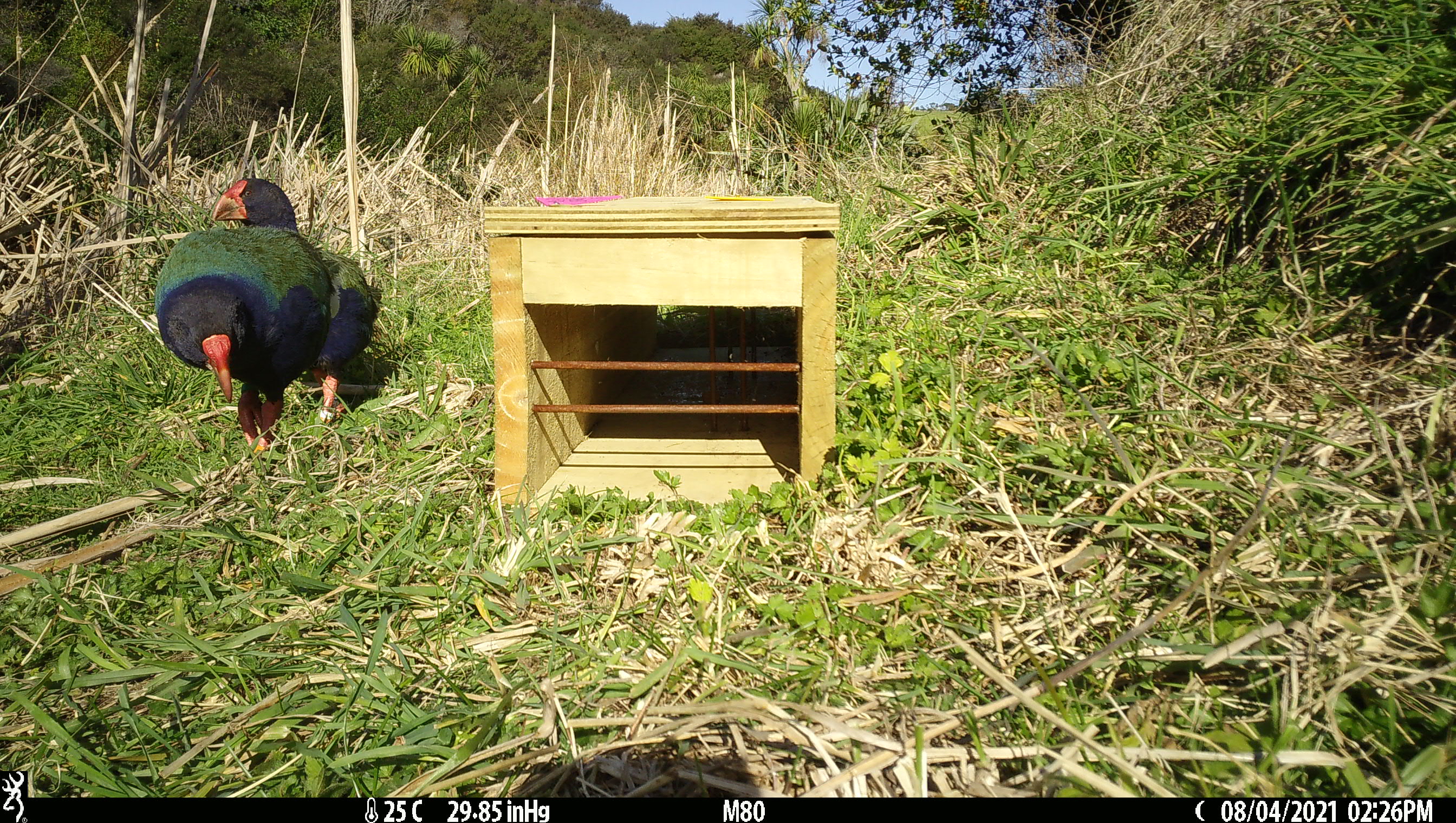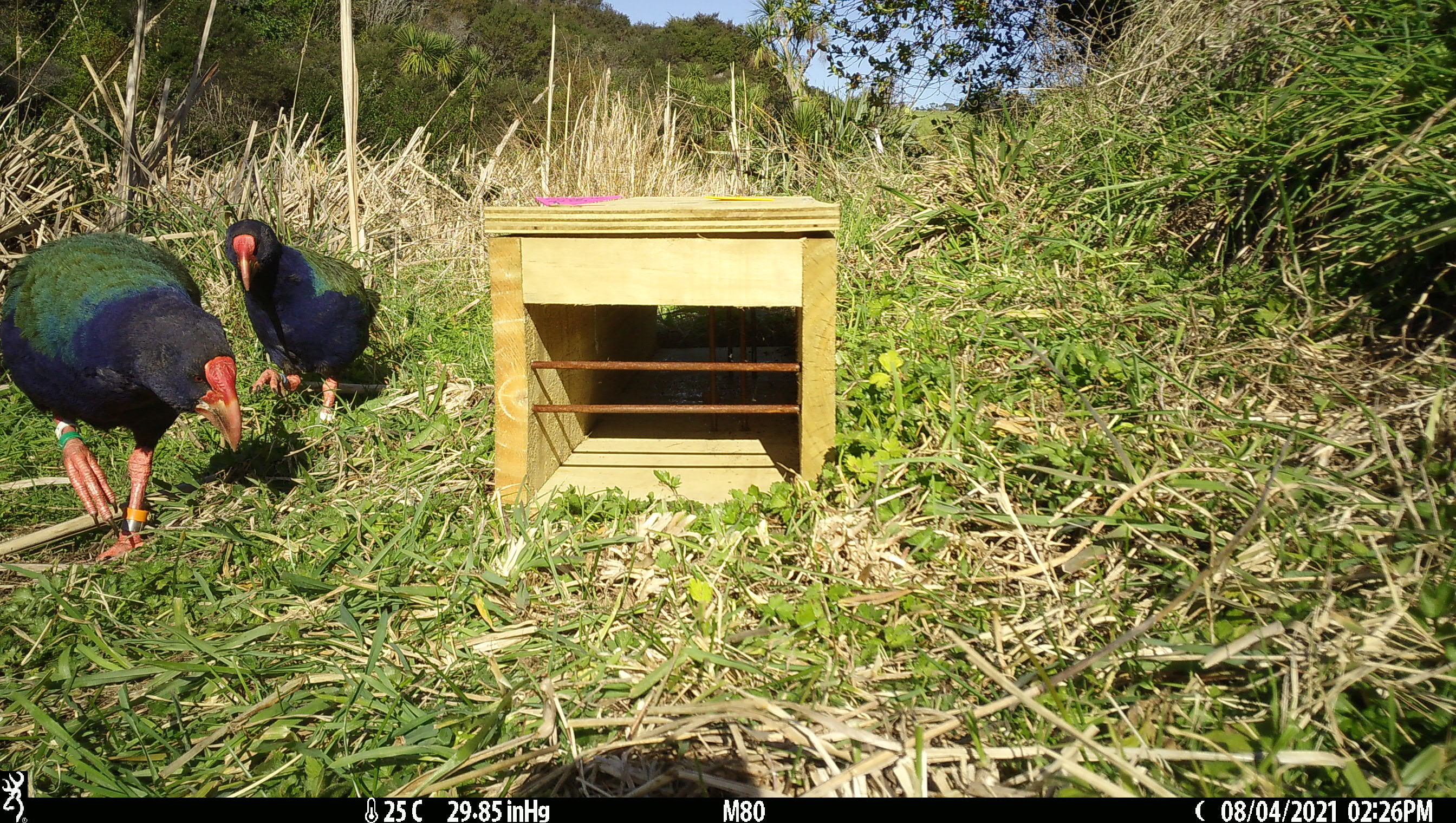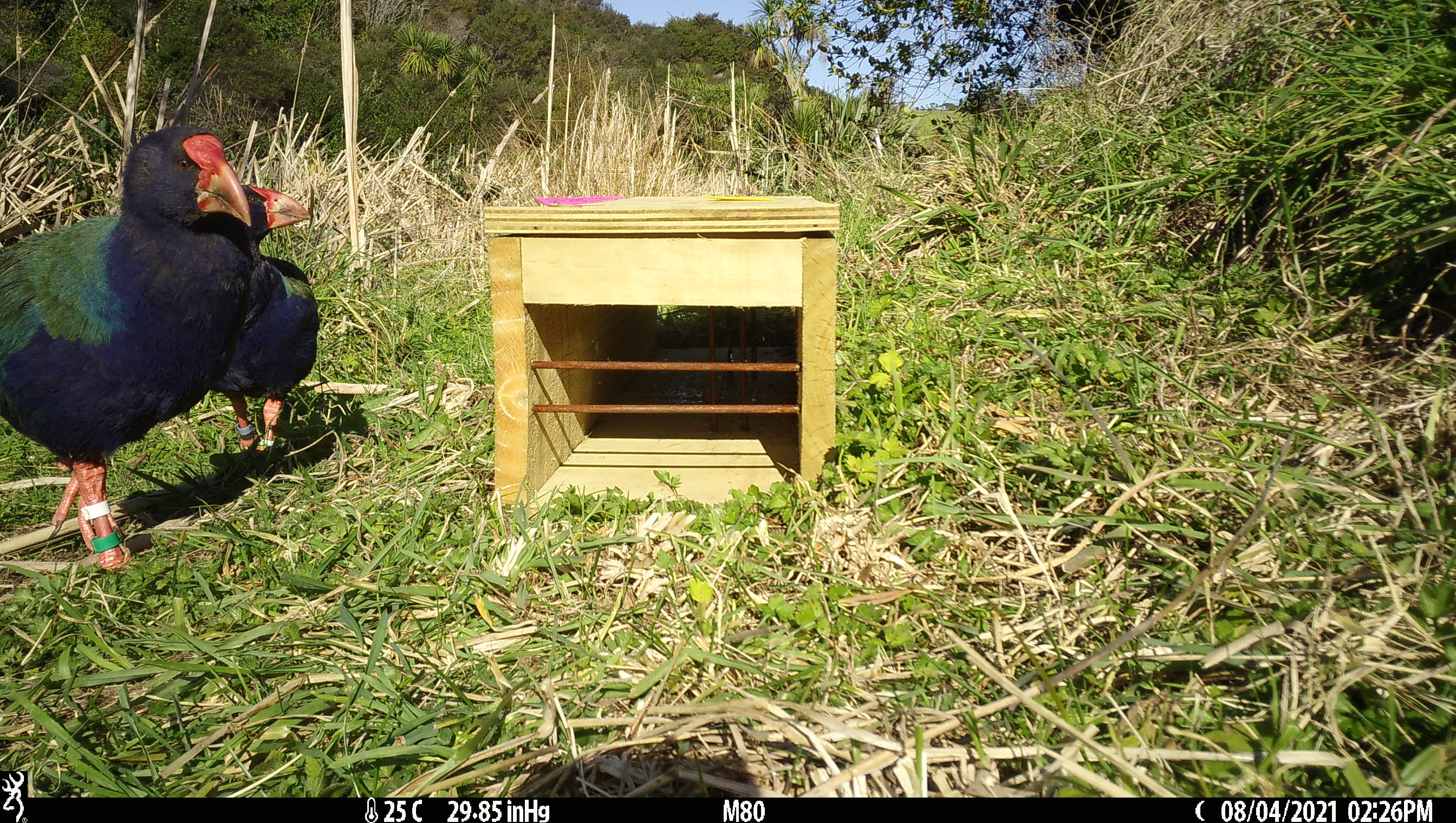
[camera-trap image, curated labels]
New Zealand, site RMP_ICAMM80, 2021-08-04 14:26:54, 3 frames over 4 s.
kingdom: Animalia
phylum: Chordata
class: Aves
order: Gruiformes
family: Rallidae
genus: Porphyrio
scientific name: Porphyrio mantelli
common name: takahe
Takahe (Porphyrio mantelli).